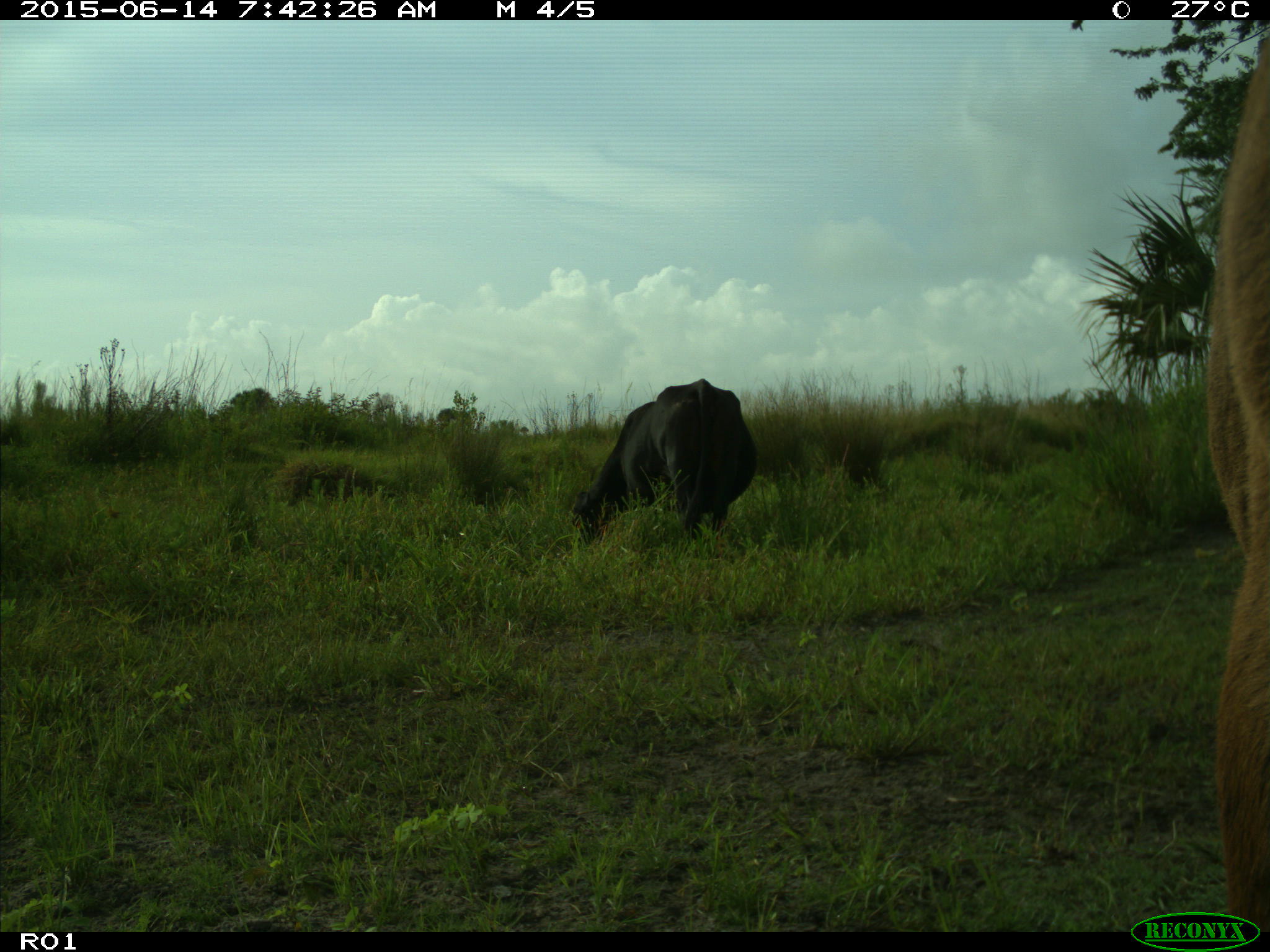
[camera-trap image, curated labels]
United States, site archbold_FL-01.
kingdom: Animalia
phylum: Chordata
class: Mammalia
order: Artiodactyla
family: Bovidae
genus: Bos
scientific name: Bos taurus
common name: domestic cow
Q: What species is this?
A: Bos taurus (domestic cow).